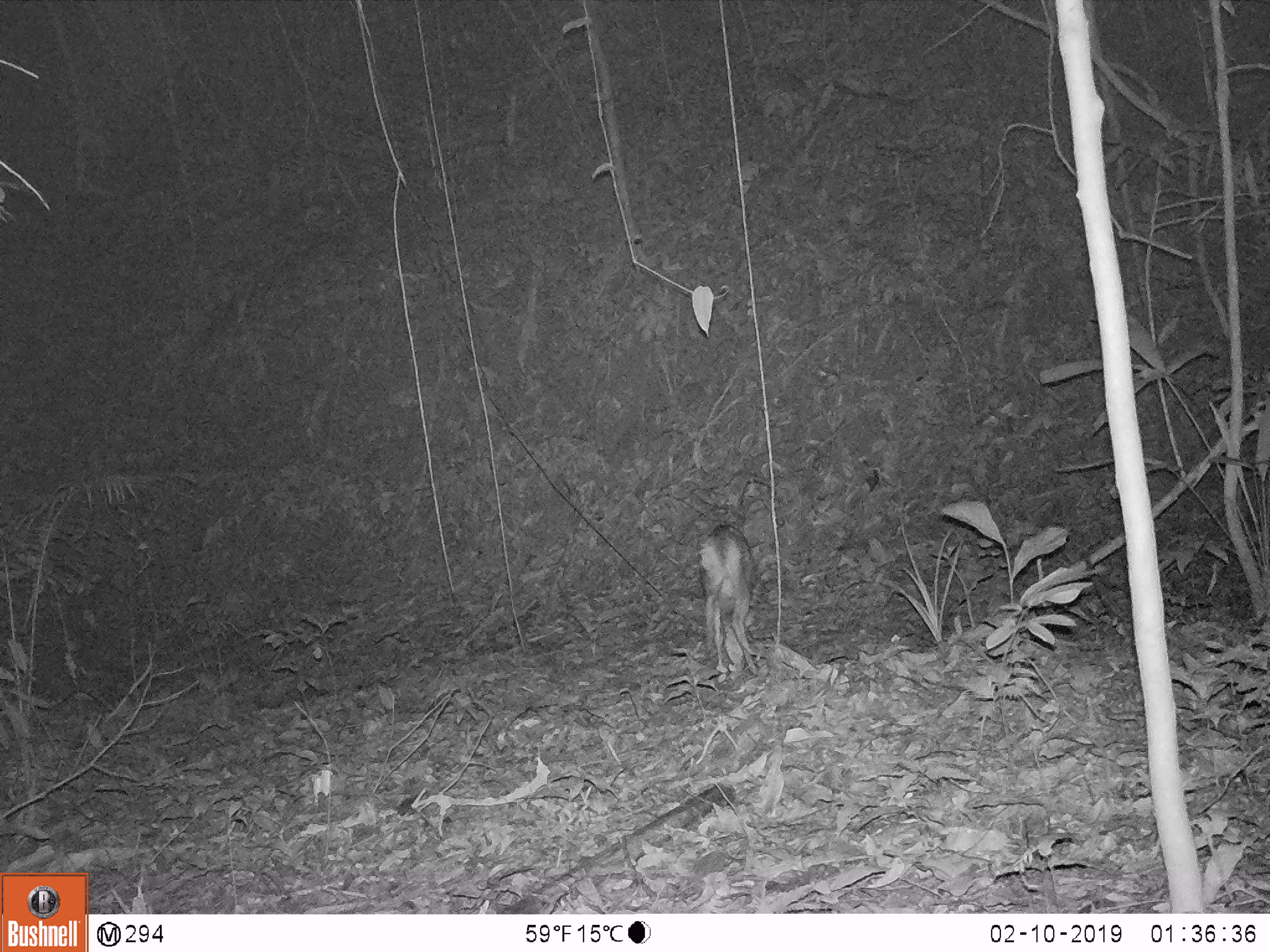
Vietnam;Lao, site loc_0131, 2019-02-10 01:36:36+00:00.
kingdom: Animalia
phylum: Chordata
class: Mammalia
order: Artiodactyla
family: Cervidae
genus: Muntiacus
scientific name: Muntiacus vuquangensis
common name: large-antlered muntjac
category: large antlered muntjac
Large antlered muntjac (large-antlered muntjac) (Muntiacus vuquangensis). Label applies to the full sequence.